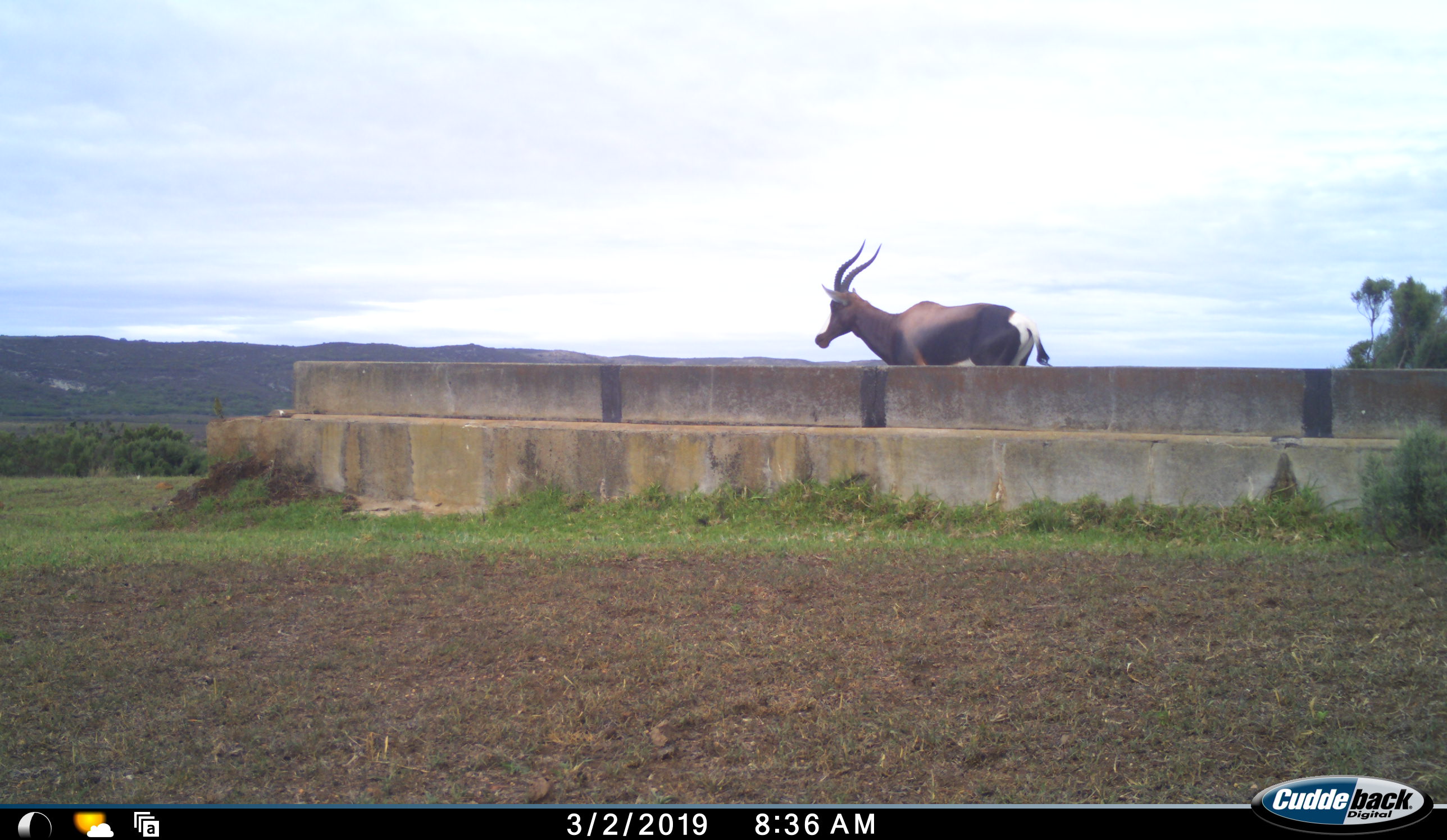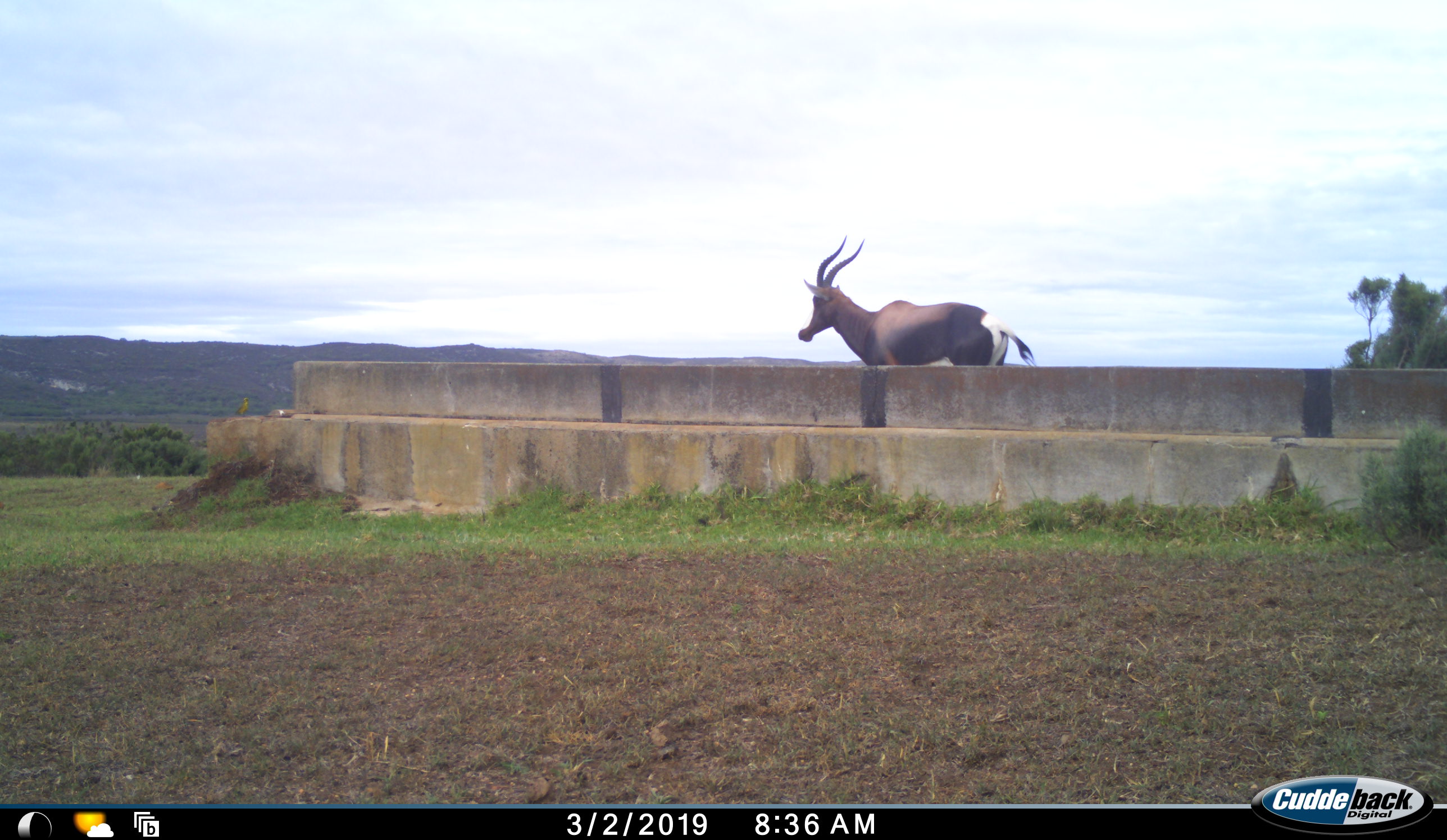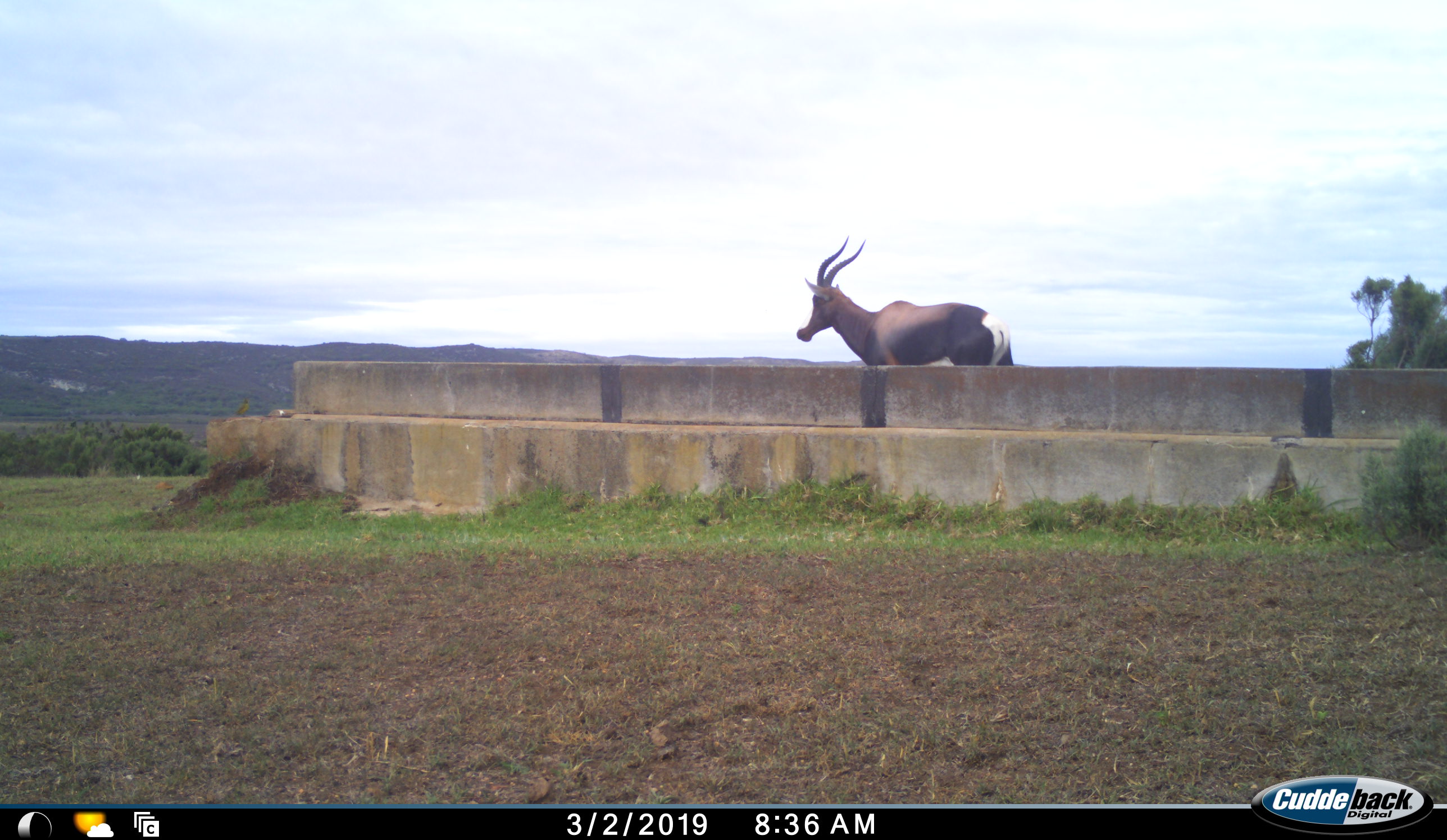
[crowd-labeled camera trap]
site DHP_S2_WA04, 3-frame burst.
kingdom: Animalia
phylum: Chordata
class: Mammalia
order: Artiodactyla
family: Bovidae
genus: Damaliscus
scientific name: Damaliscus pygargus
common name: bontebok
Bontebok (Damaliscus pygargus), count 1. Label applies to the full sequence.